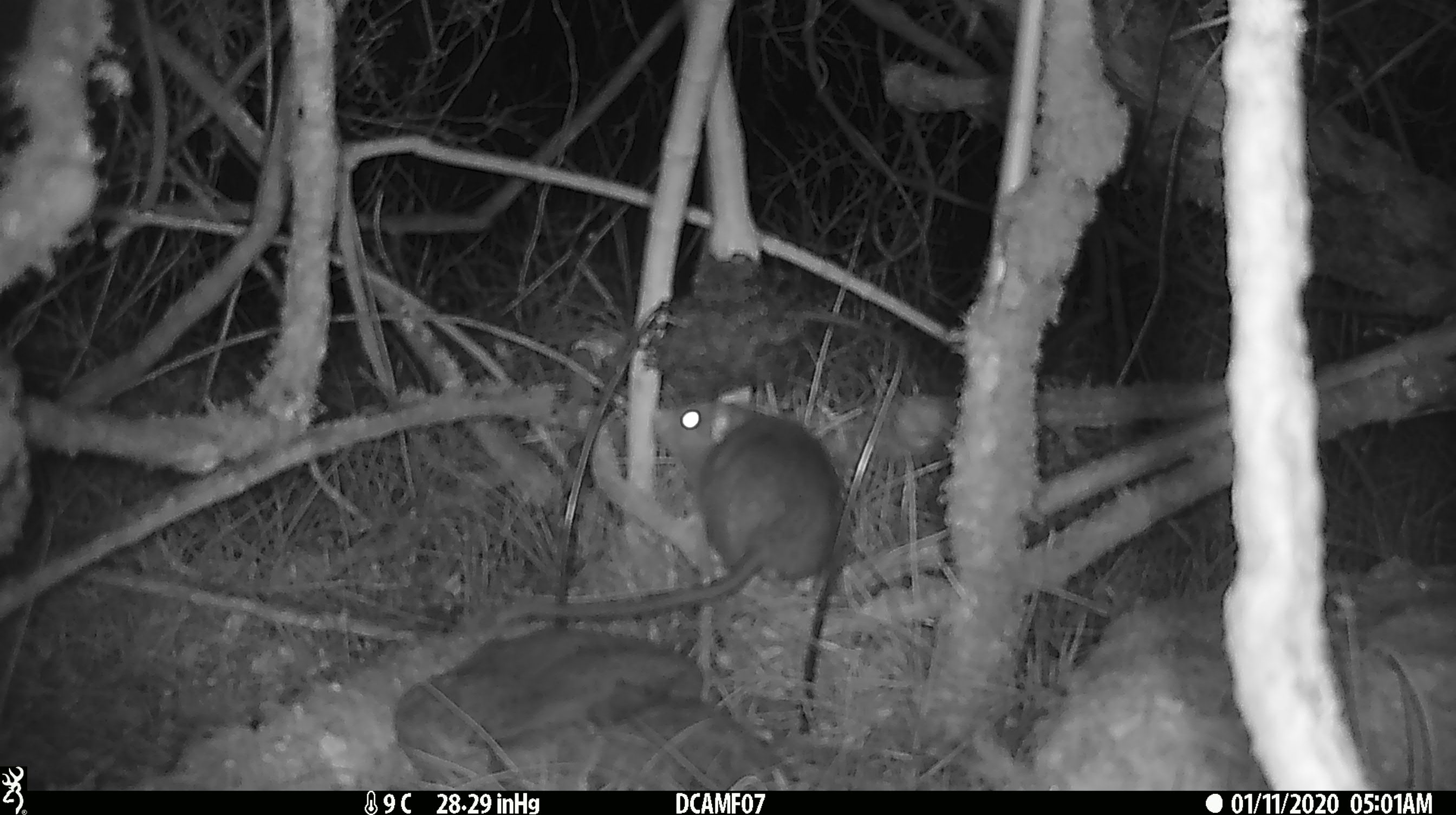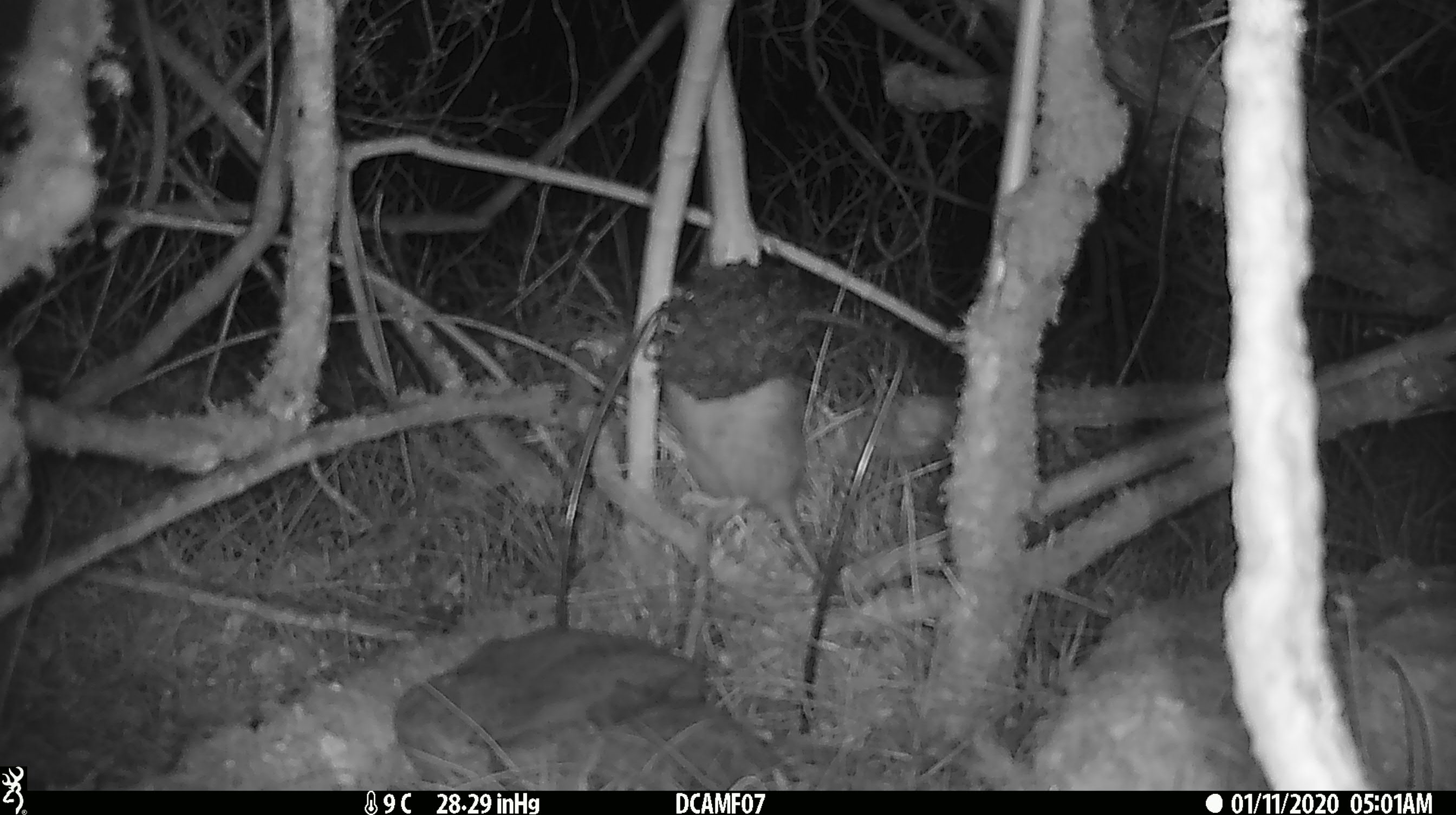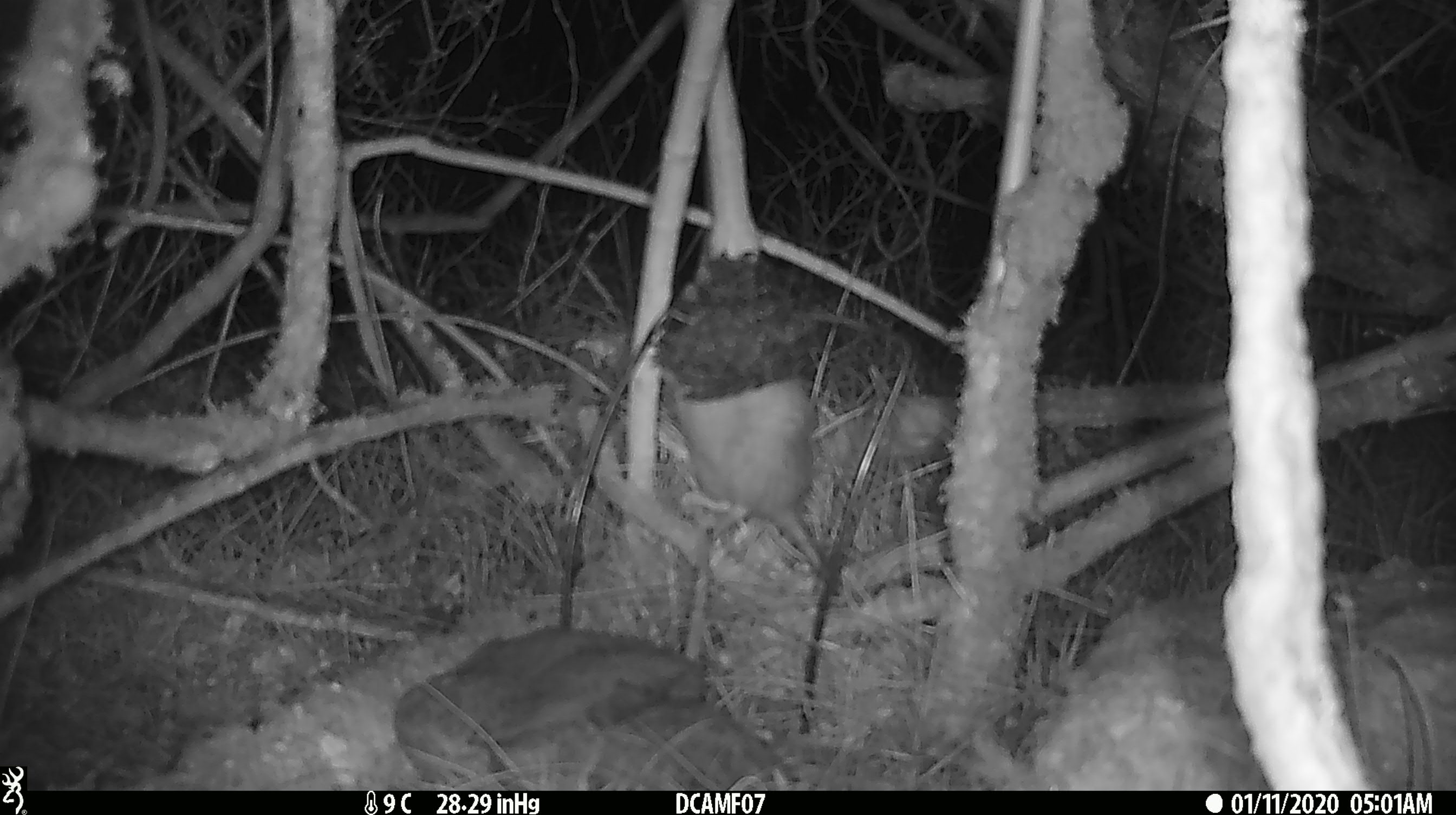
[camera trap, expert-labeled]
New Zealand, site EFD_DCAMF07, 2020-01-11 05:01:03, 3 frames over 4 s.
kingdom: Animalia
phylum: Chordata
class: Mammalia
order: Rodentia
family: Muridae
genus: Rattus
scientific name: Rattus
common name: rat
Rat (Rattus).